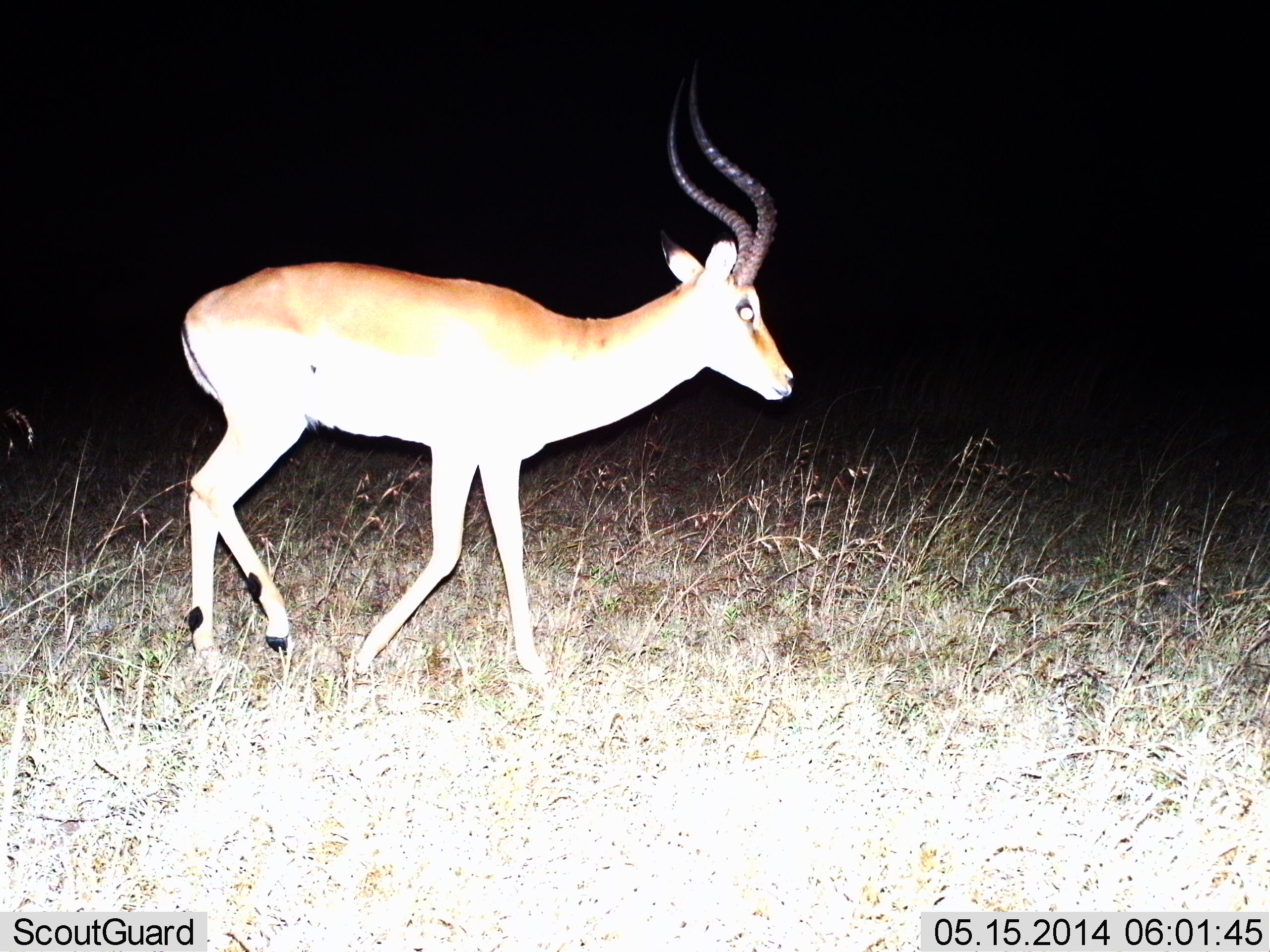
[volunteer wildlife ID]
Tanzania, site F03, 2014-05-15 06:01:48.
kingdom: Animalia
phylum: Chordata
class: Mammalia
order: Artiodactyla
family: Bovidae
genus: Aepyceros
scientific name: Aepyceros melampus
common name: impala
Impala (Aepyceros melampus), count 1. Behavior (volunteer vote fractions): standing 10%, resting 0%, moving 100%, interacting 0%. Young present (vote fraction): 0%. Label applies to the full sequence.